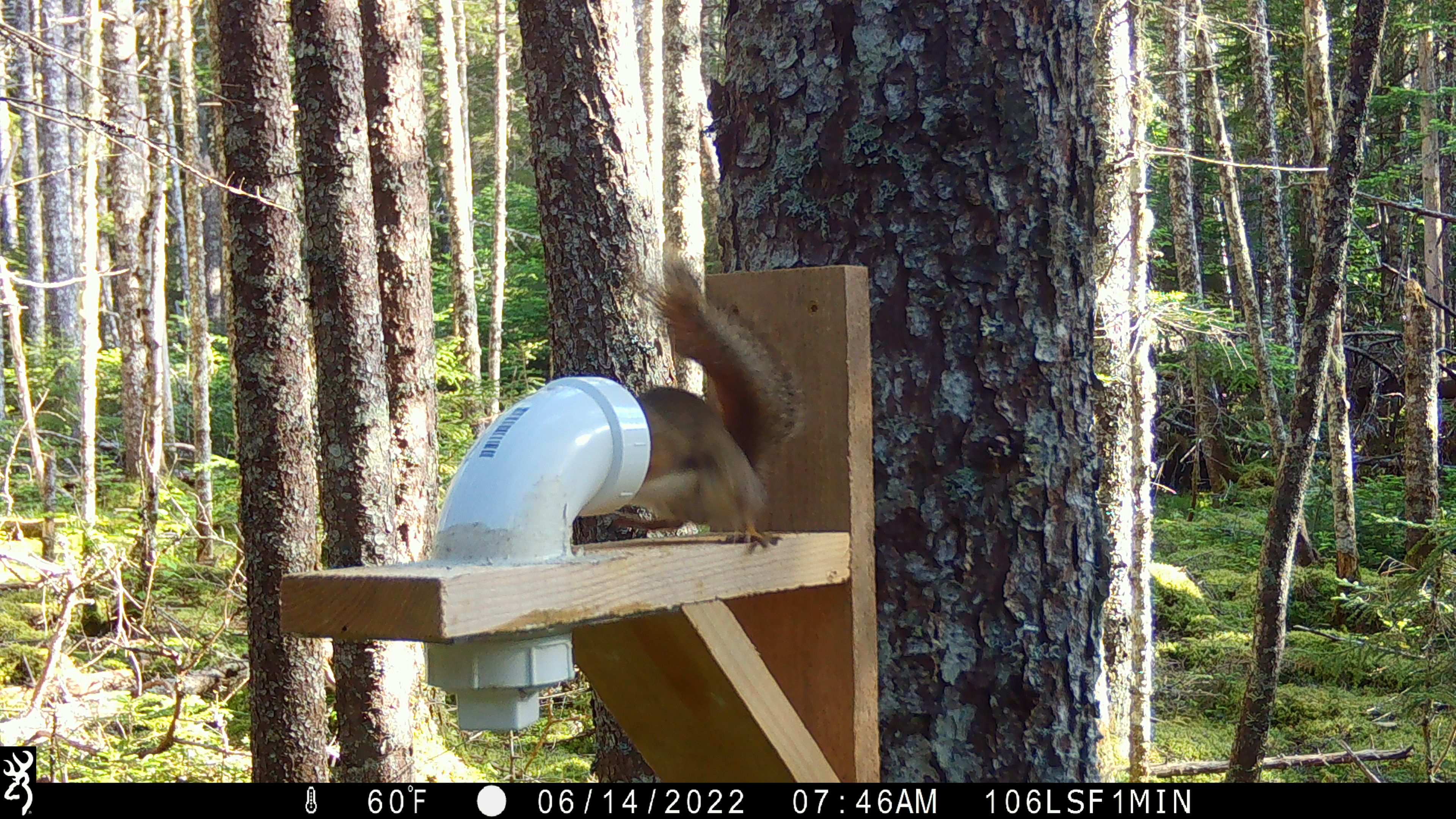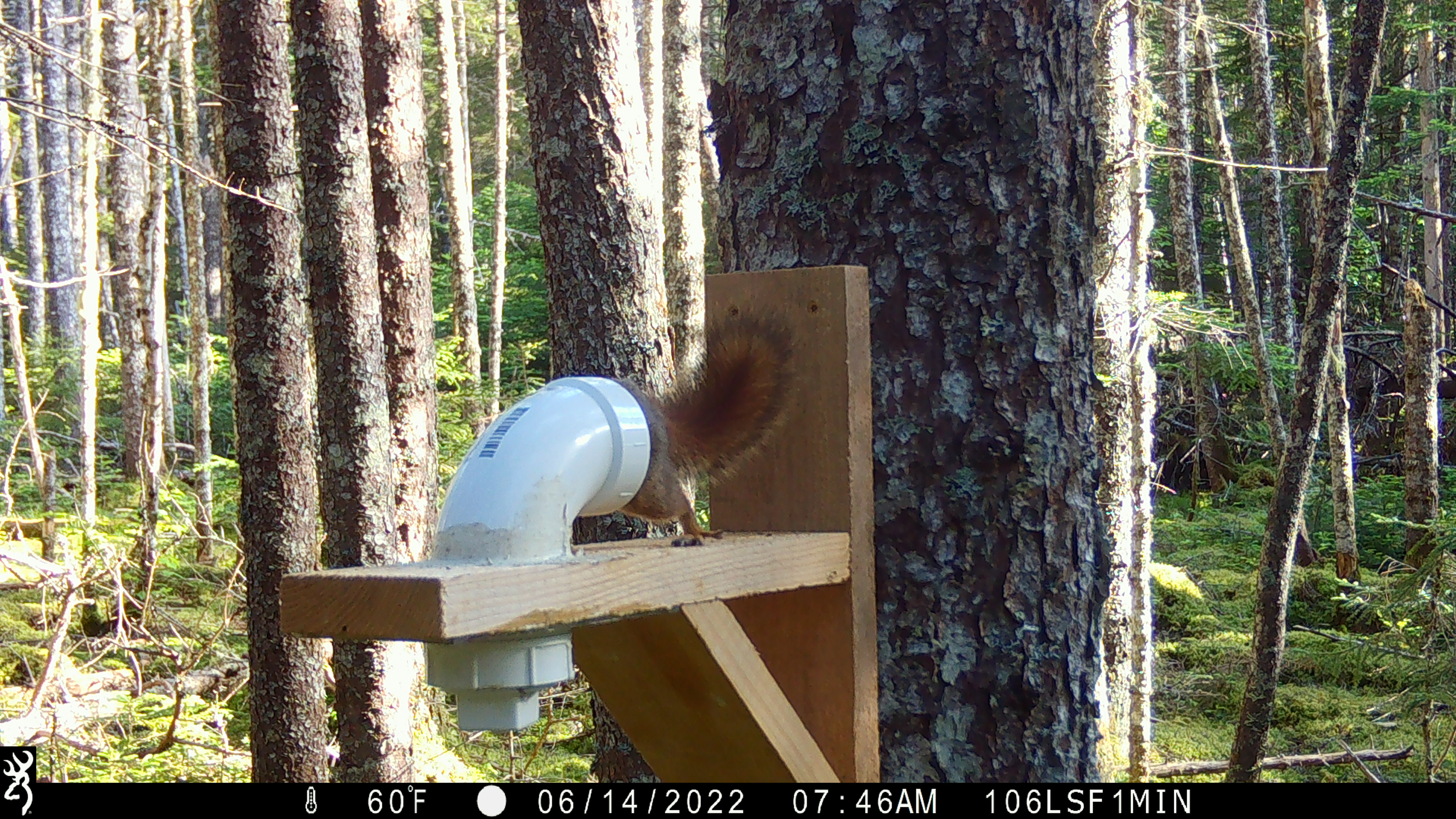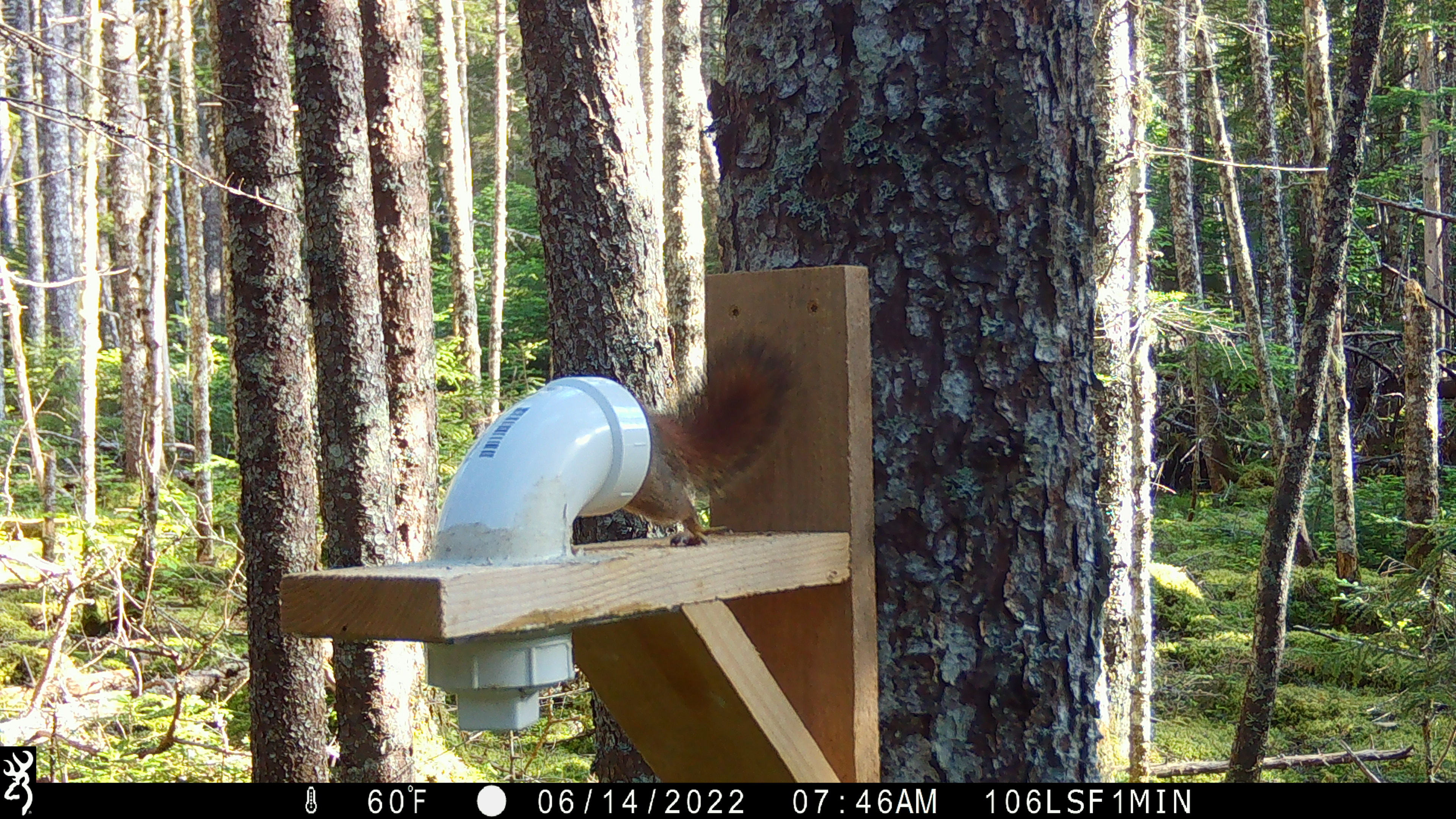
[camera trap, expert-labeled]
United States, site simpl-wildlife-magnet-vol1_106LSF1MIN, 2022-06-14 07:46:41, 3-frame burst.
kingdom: Animalia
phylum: Chordata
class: Mammalia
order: Rodentia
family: Sciuridae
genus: Tamiasciurus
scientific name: Tamiasciurus hudsonicus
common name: red squirrel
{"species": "red squirrel (Tamiasciurus hudsonicus)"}